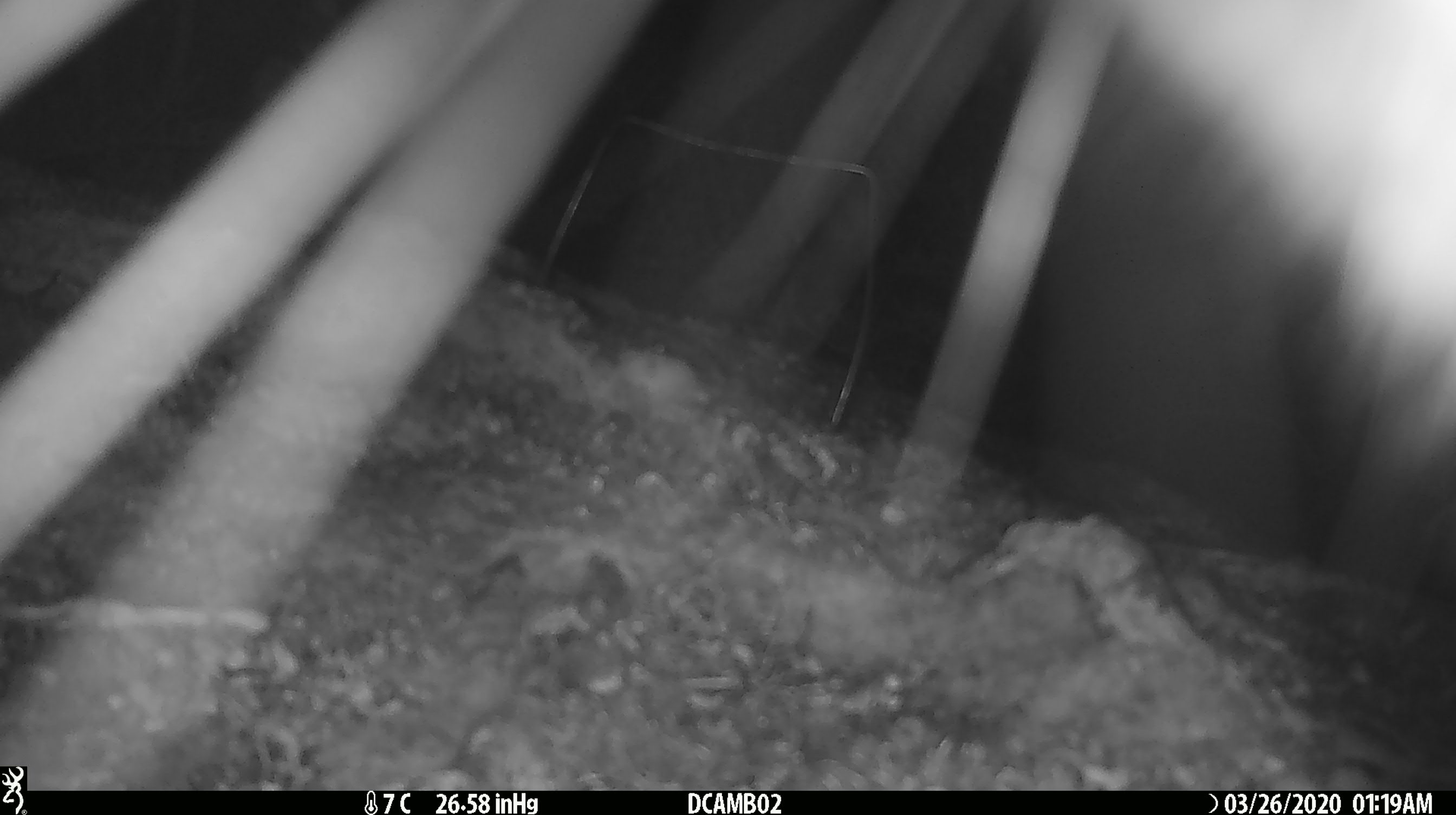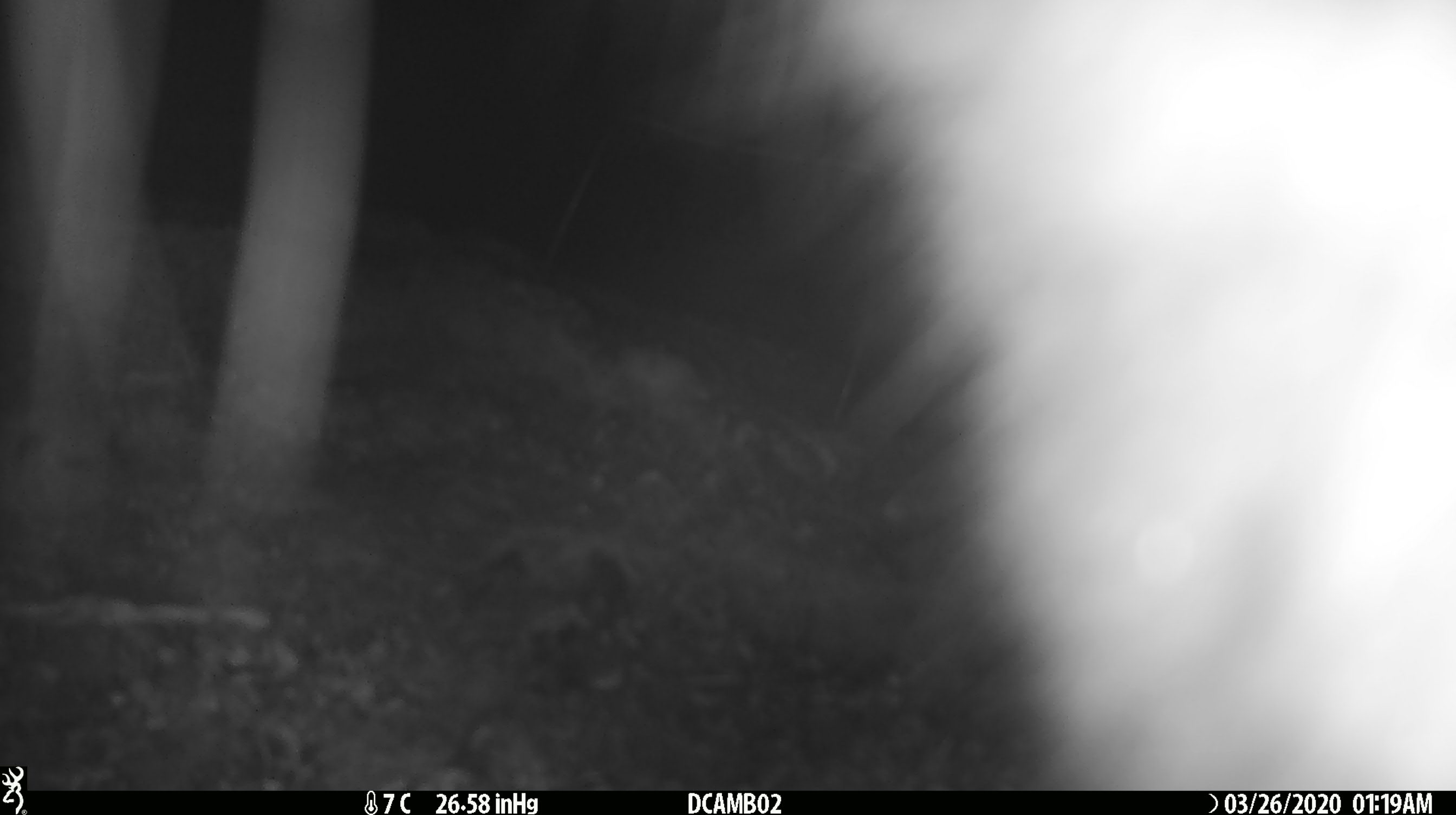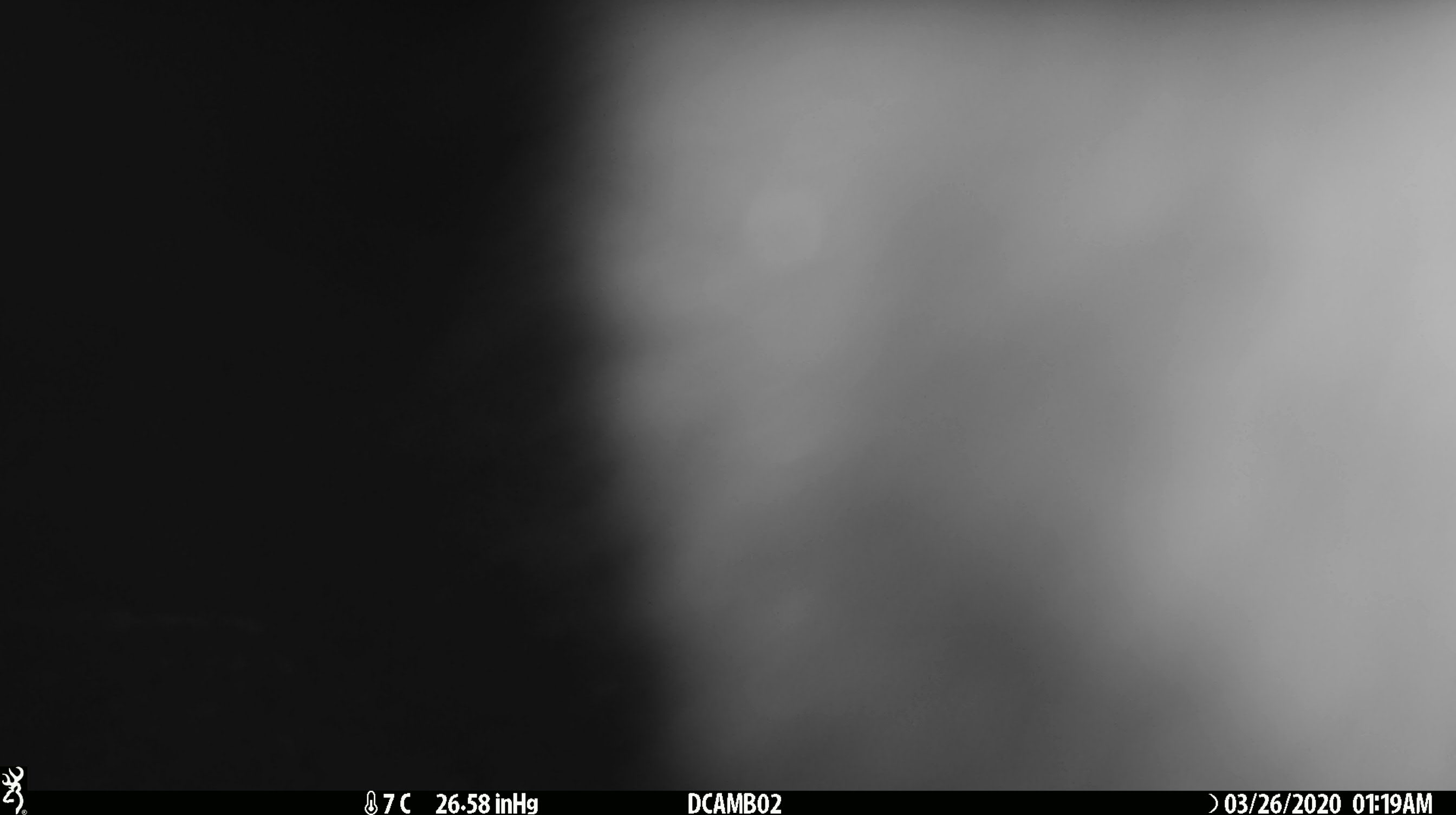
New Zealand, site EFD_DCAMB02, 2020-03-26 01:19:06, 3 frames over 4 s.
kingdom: Animalia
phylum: Chordata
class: Mammalia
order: Diprotodontia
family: Phalangeridae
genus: Trichosurus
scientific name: Trichosurus vulpecula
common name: common brushtail possum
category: possum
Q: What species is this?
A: Possum (common brushtail possum) (Trichosurus vulpecula).